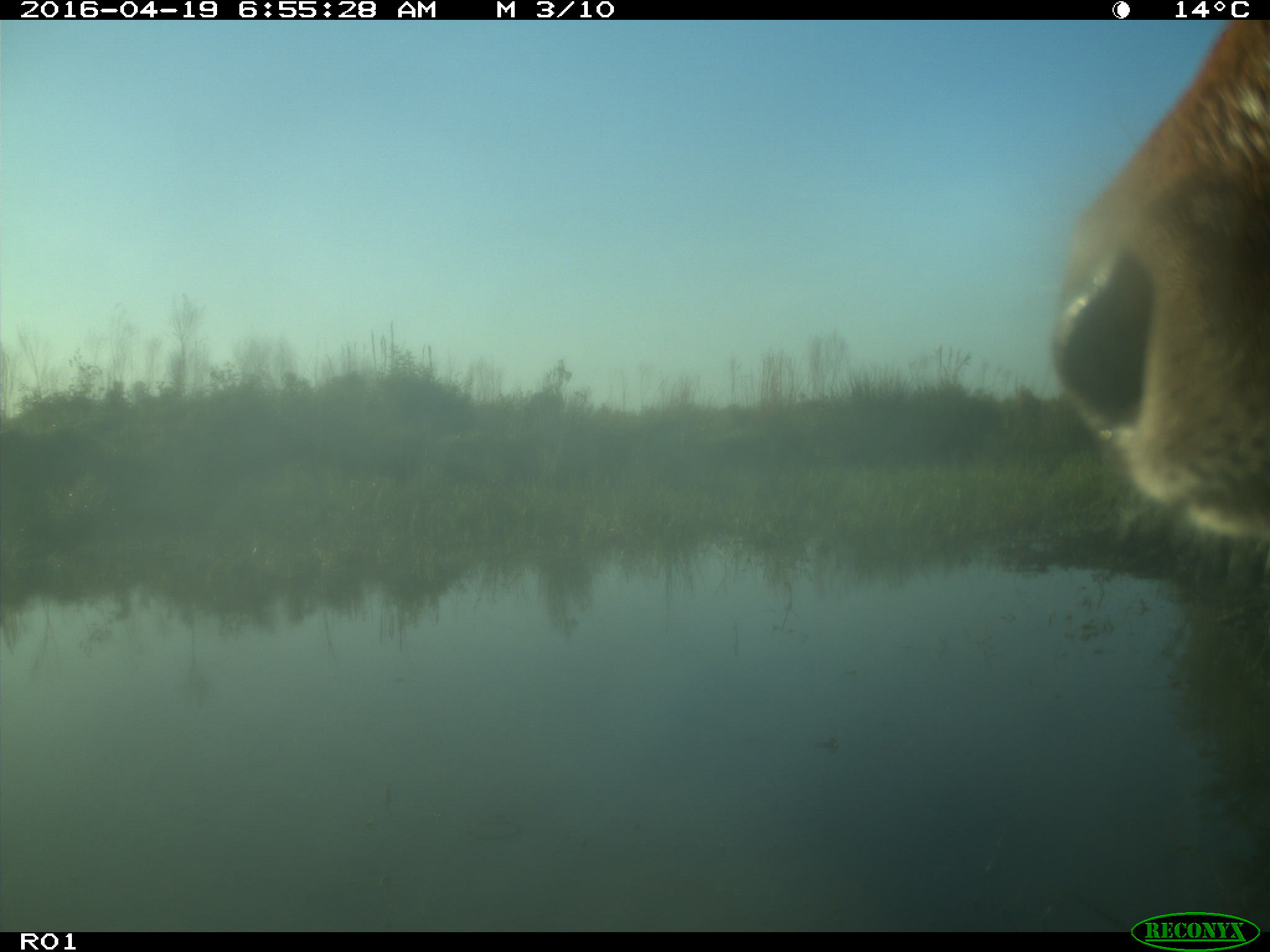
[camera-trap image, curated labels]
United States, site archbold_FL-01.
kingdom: Animalia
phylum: Chordata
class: Mammalia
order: Artiodactyla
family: Bovidae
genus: Bos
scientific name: Bos taurus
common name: domestic cow